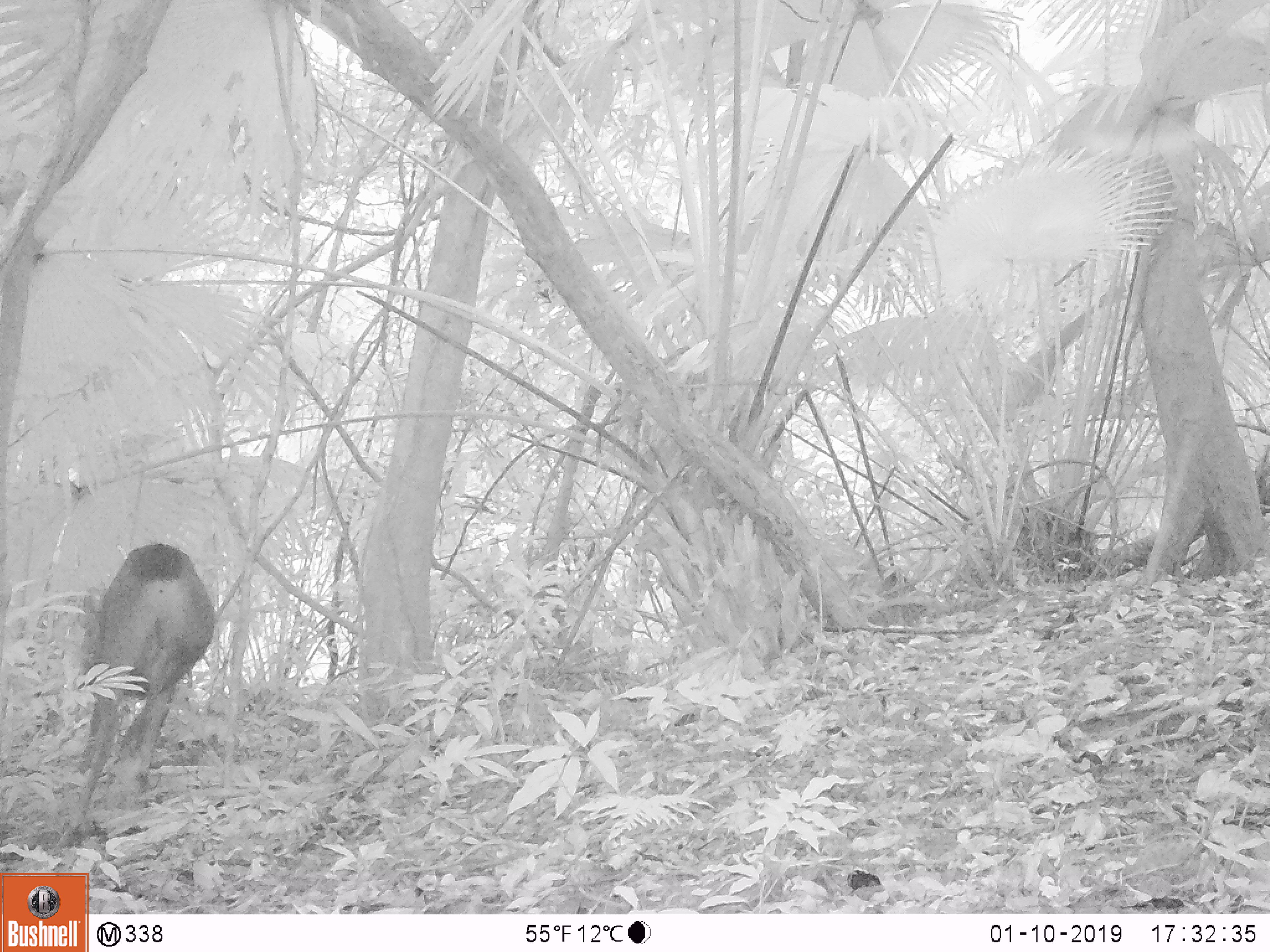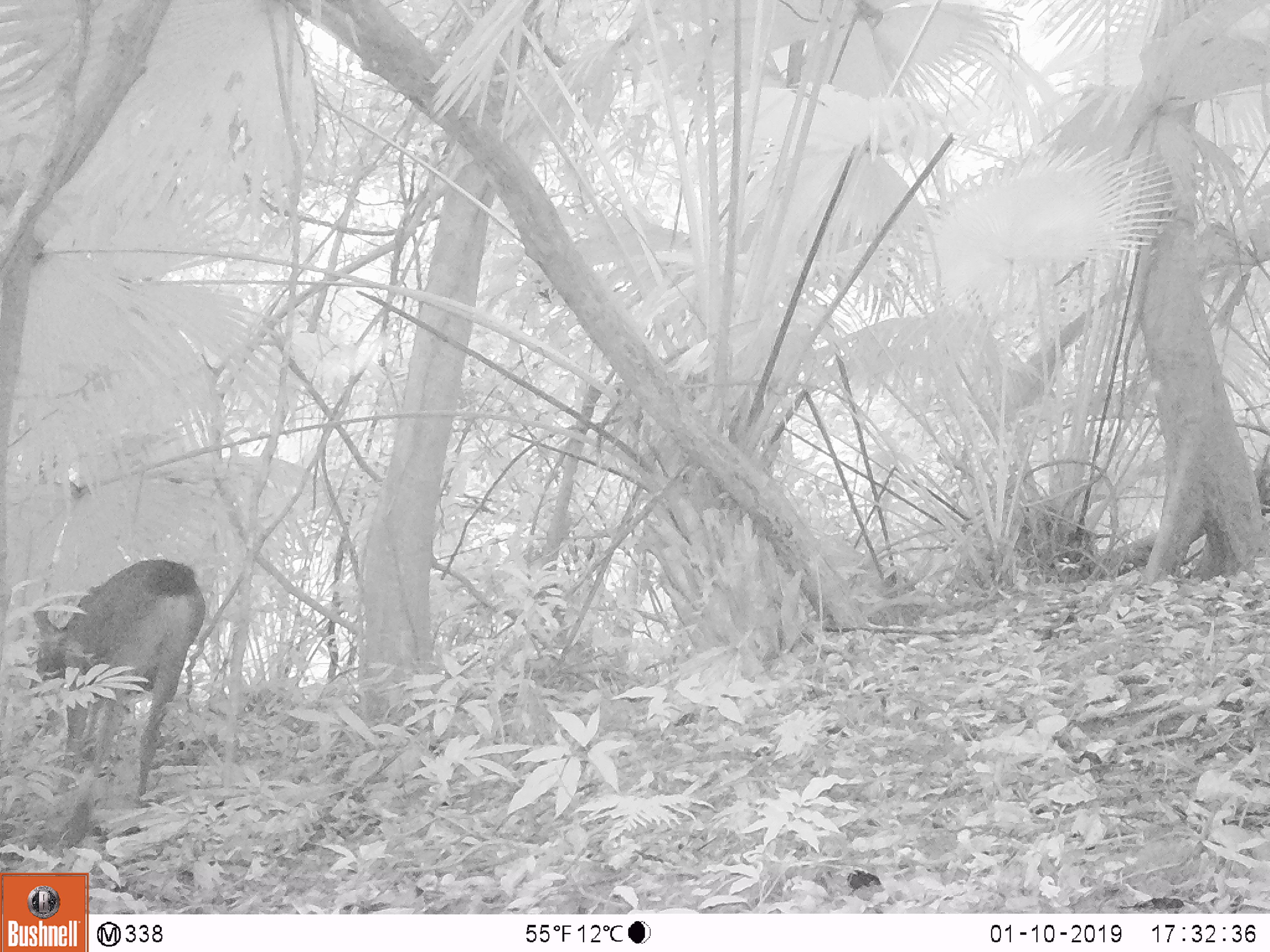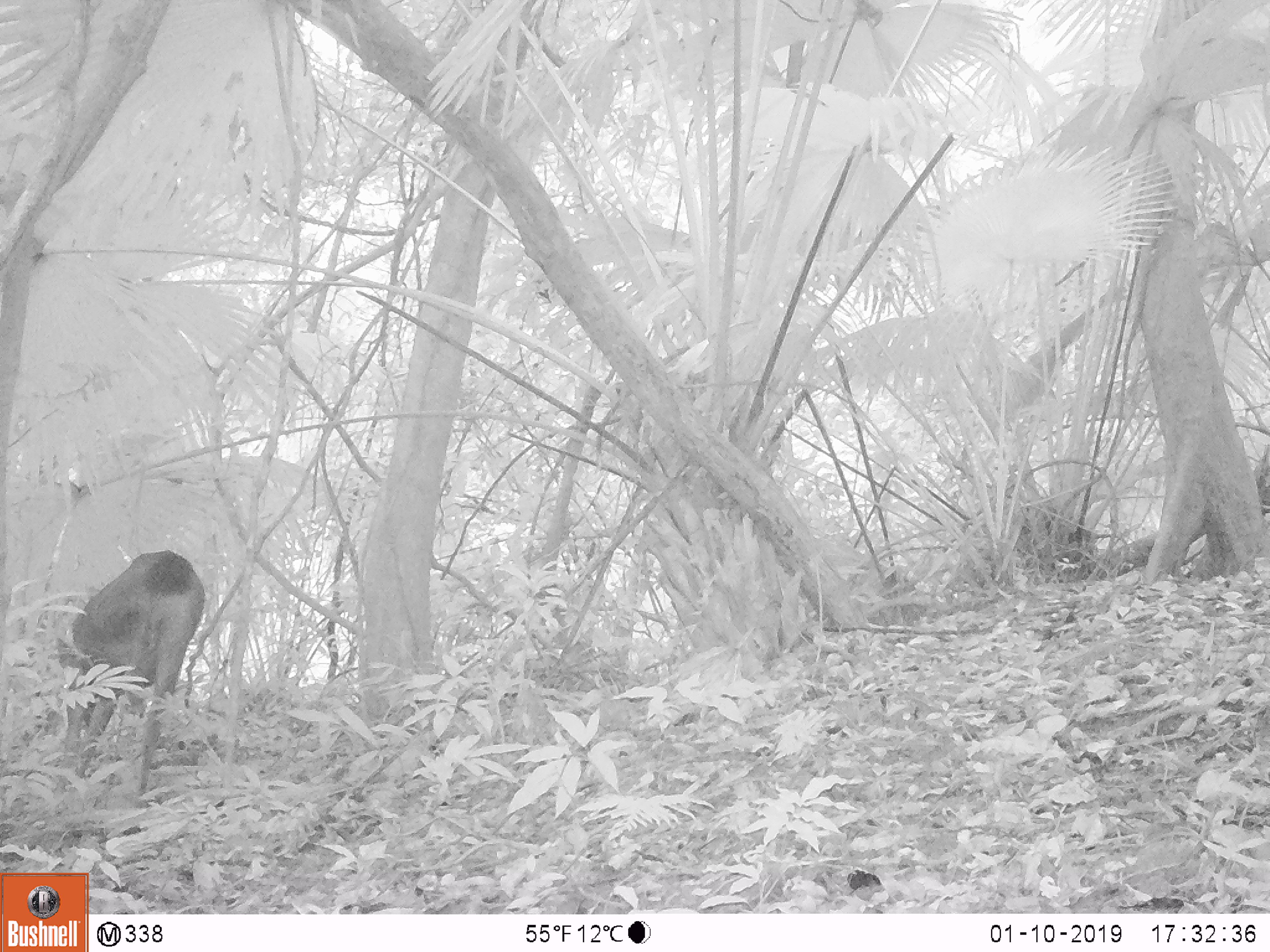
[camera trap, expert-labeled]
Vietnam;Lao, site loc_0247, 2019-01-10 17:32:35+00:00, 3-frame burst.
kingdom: Animalia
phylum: Chordata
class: Mammalia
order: Artiodactyla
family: Cervidae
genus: Rusa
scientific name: Rusa unicolor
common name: sambar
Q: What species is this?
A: Sambar (Rusa unicolor).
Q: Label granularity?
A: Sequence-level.